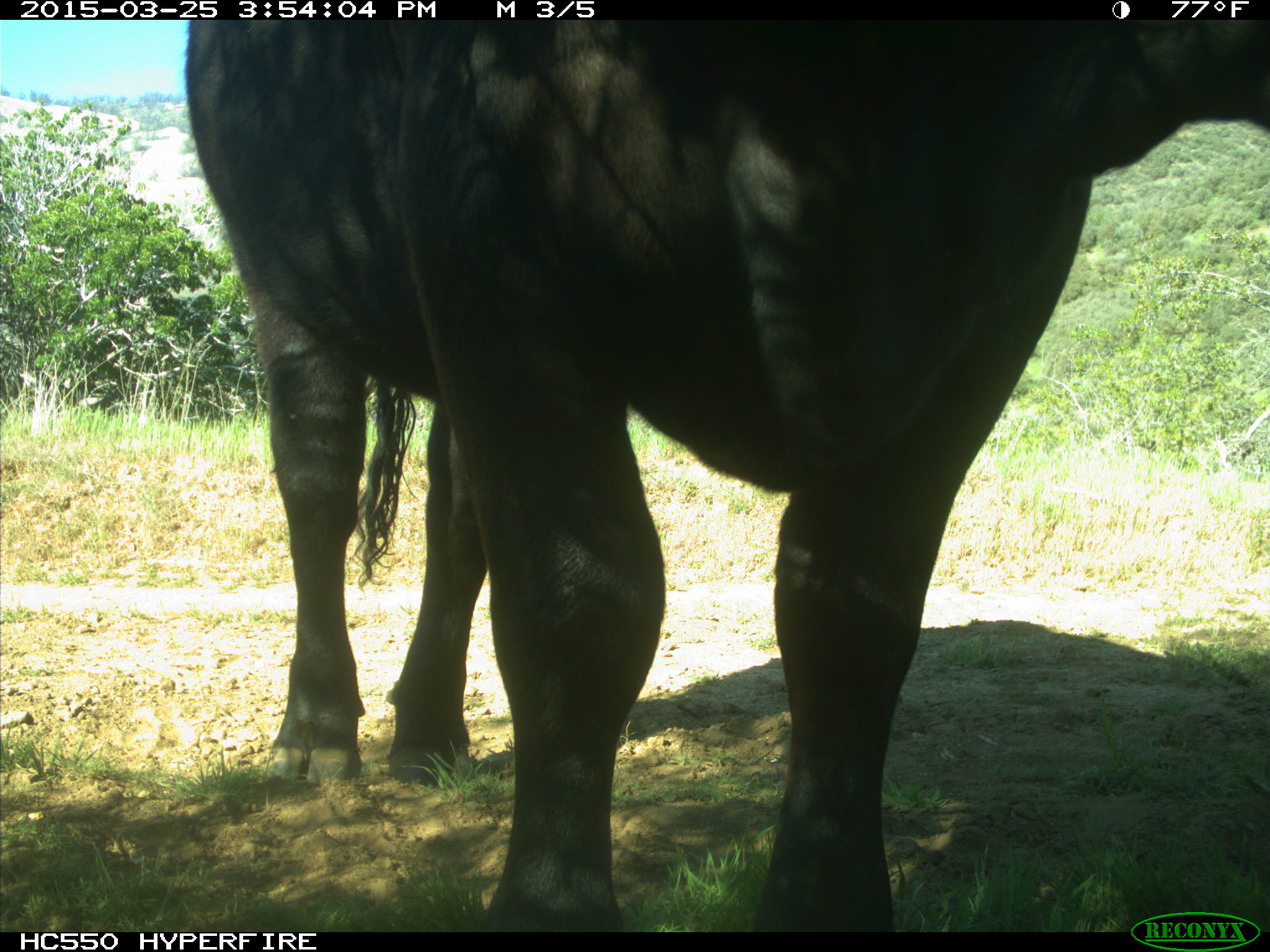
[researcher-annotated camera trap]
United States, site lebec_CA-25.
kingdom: Animalia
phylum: Chordata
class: Mammalia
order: Artiodactyla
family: Bovidae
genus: Bos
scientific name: Bos taurus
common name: domestic cow